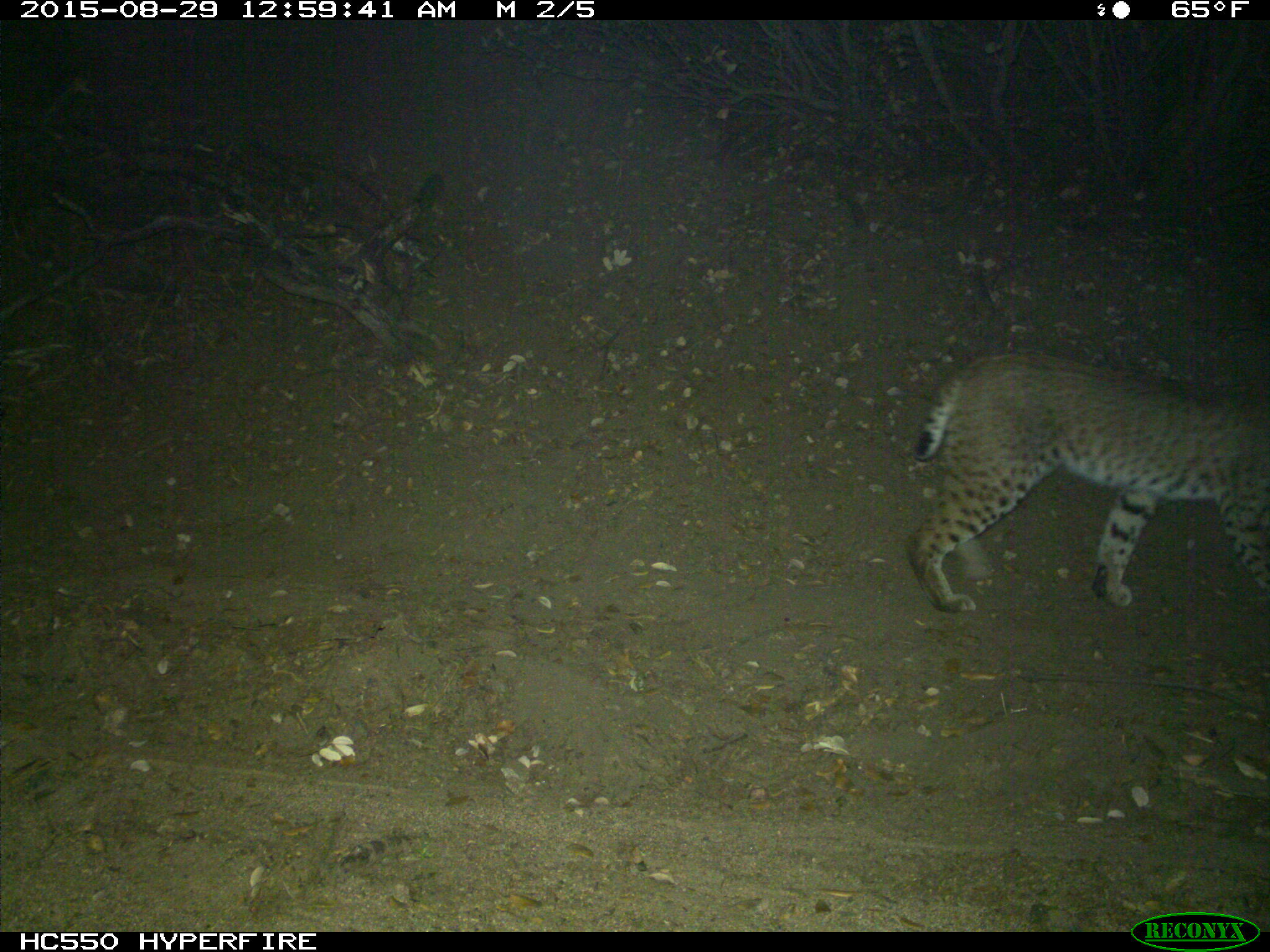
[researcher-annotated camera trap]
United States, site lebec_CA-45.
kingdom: Animalia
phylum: Chordata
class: Mammalia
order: Carnivora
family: Felidae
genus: Lynx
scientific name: Lynx rufus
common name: bobcat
Lynx rufus (bobcat).